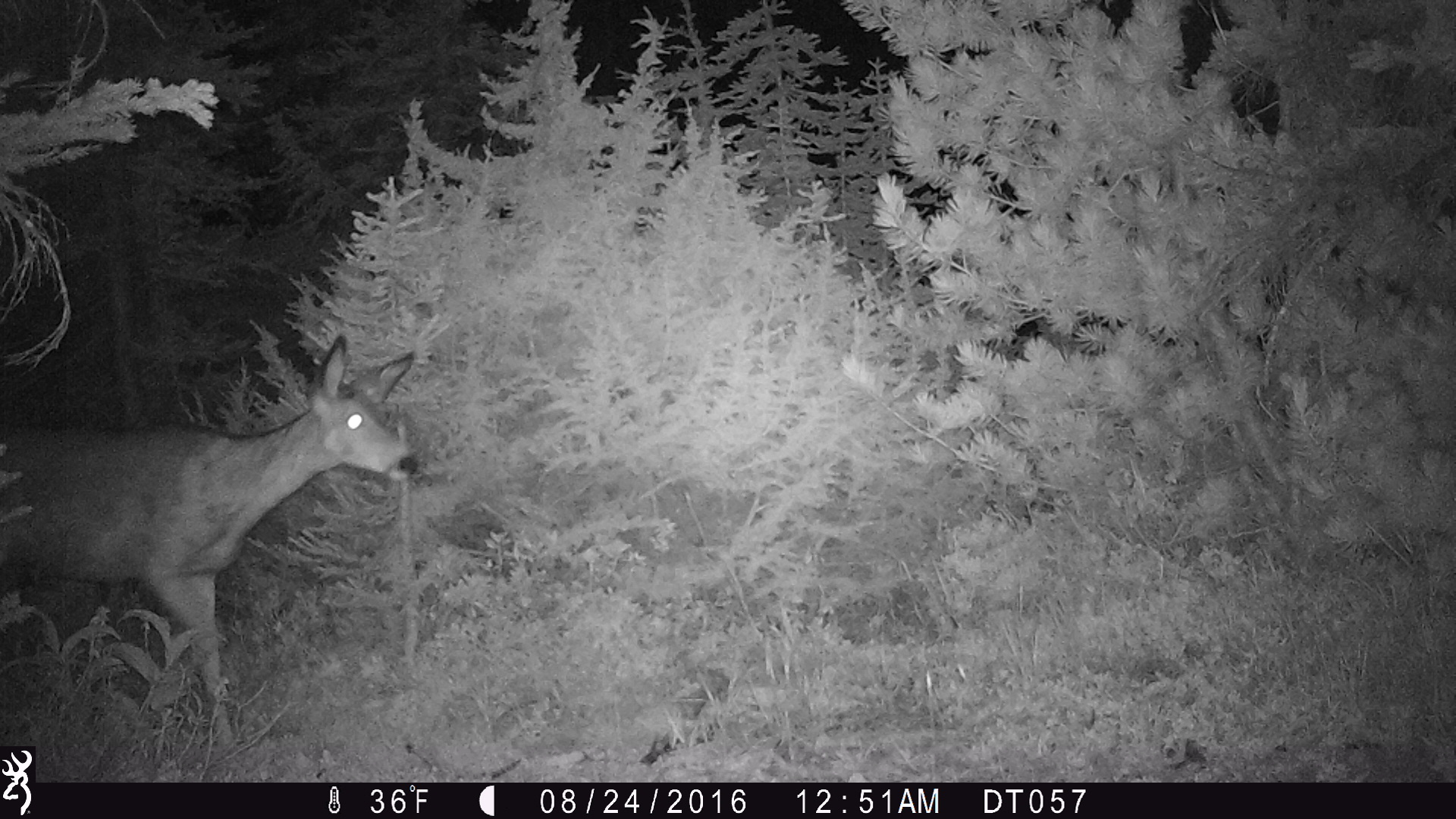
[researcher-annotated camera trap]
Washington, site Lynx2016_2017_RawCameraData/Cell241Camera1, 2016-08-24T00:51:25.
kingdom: Animalia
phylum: Chordata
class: Mammalia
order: Artiodactyla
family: Cervidae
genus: Odocoileus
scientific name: Odocoileus hemionus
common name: mule deer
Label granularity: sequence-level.